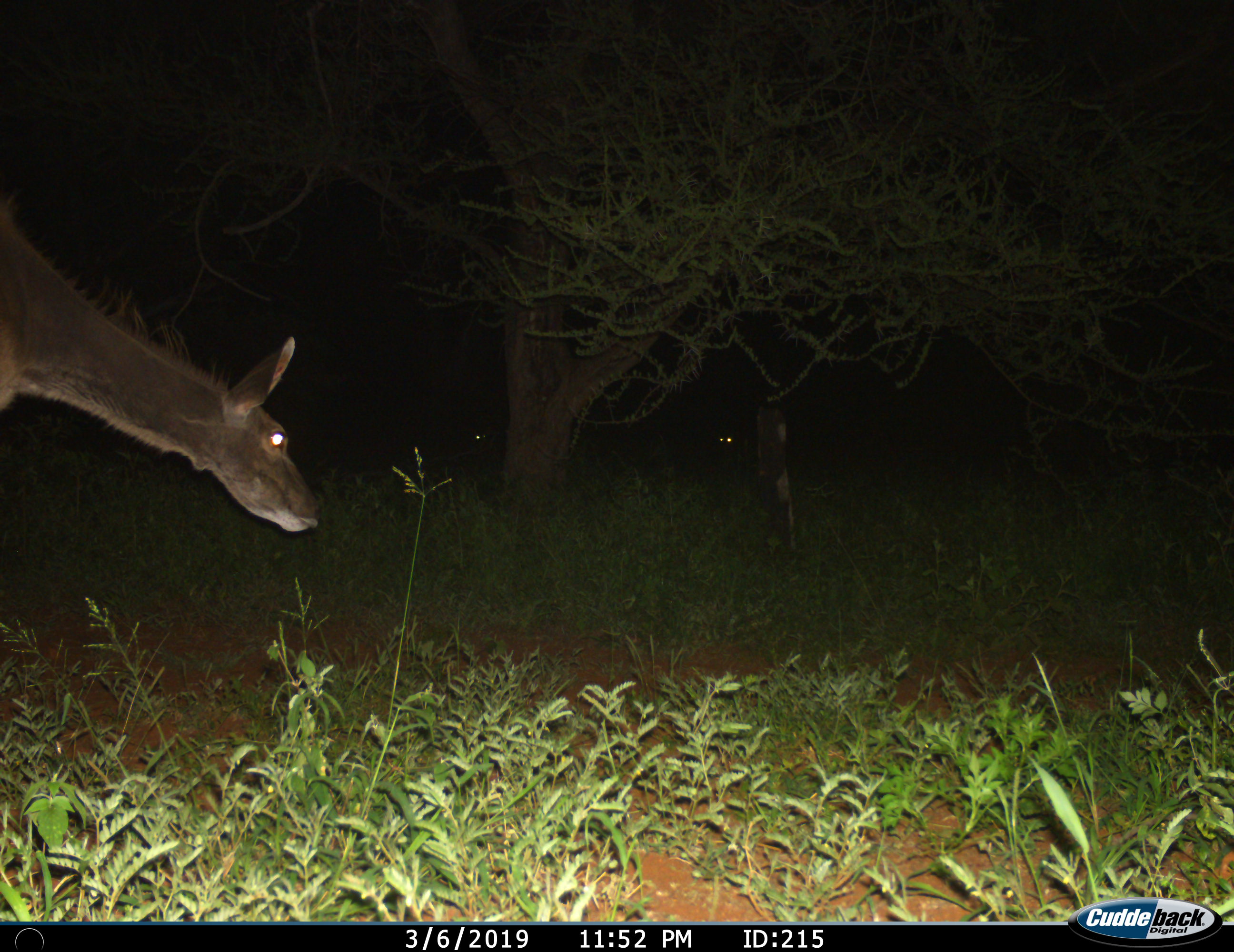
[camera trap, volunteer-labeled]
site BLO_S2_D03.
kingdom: Animalia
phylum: Chordata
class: Mammalia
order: Artiodactyla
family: Bovidae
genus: Tragelaphus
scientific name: Tragelaphus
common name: kudu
Kudu (Tragelaphus), count 1. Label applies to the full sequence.